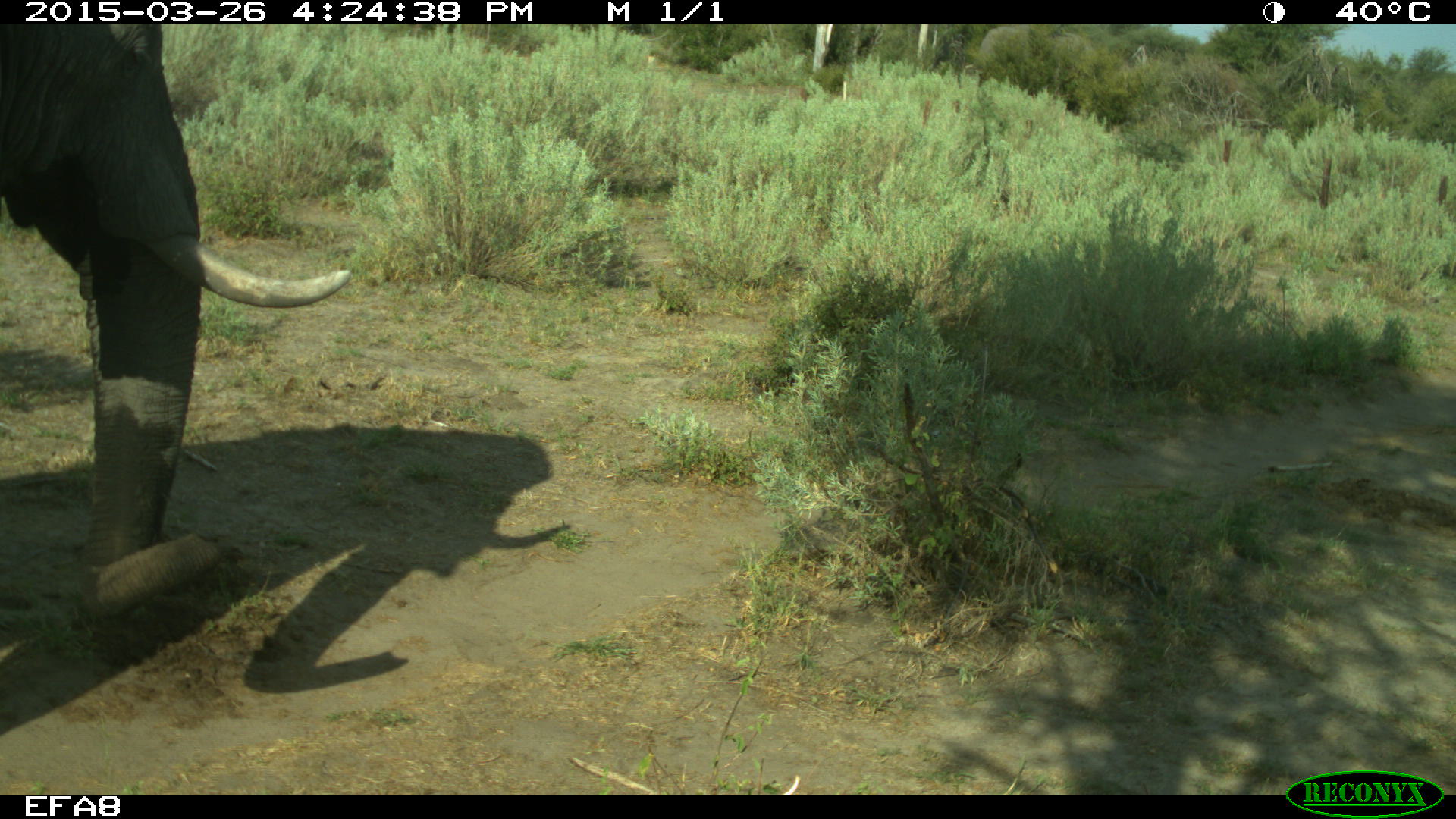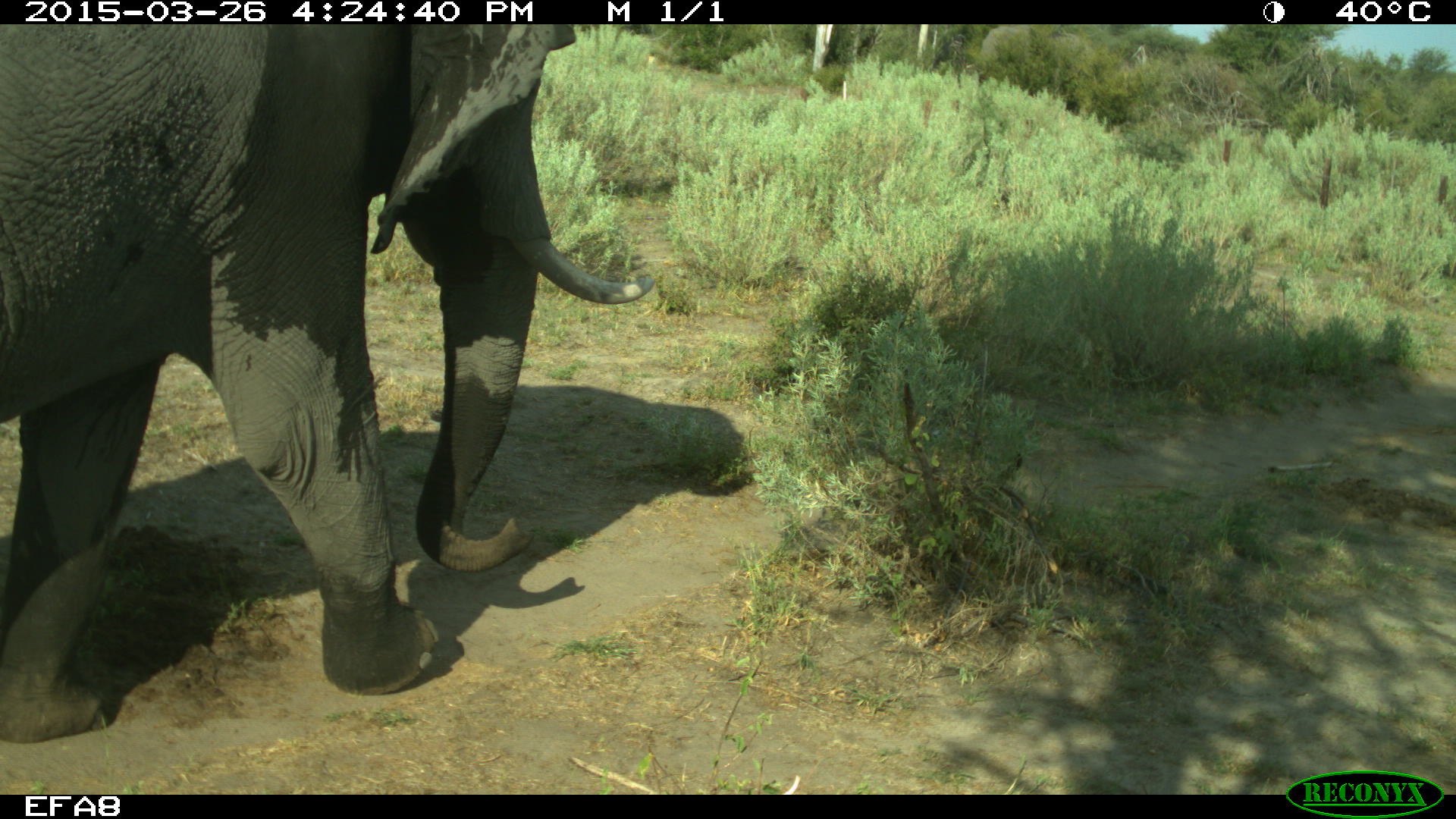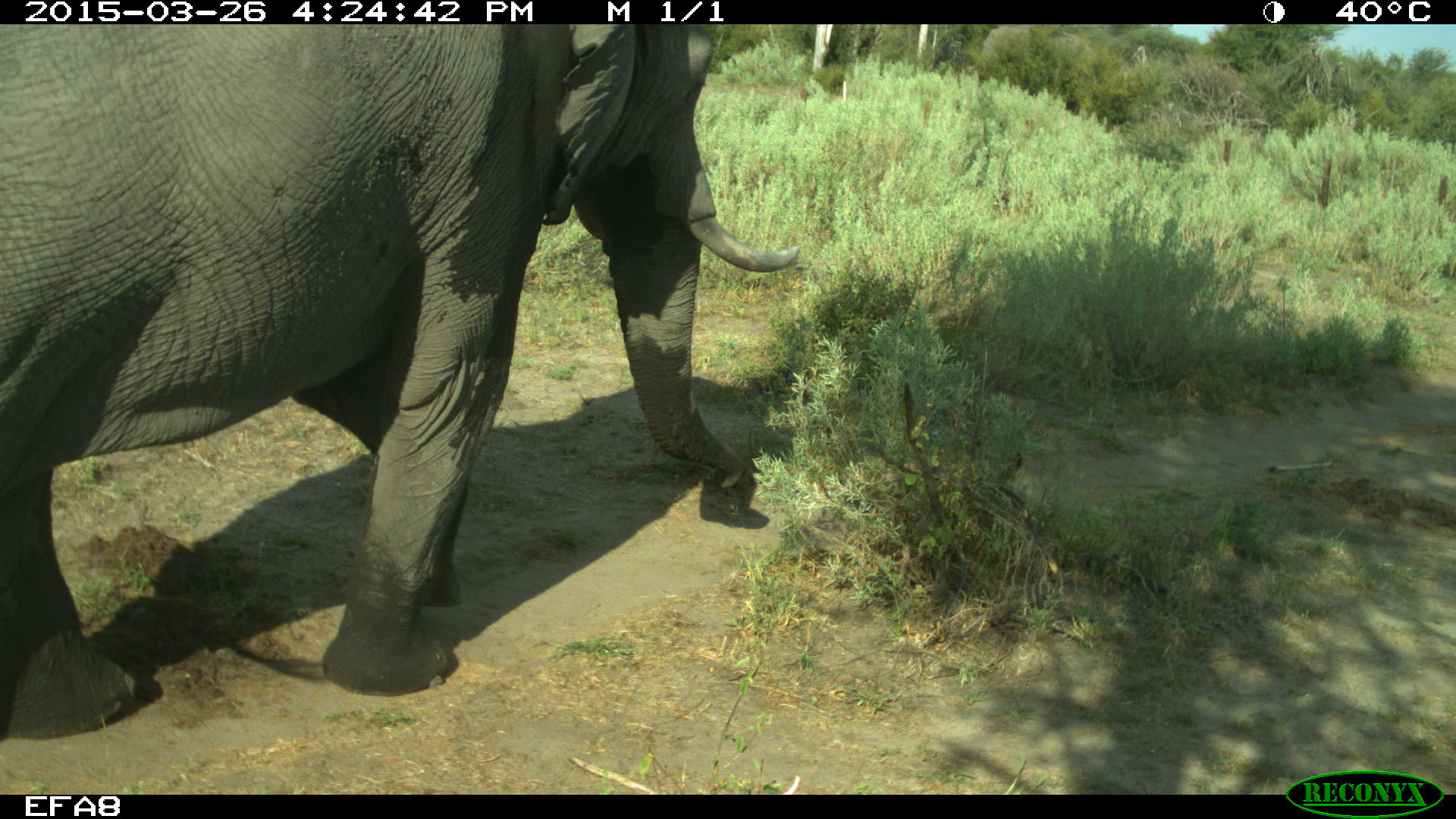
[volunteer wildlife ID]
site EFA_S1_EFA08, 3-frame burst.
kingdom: Animalia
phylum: Chordata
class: Mammalia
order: Proboscidea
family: Elephantidae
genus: Loxodonta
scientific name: Loxodonta africana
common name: african bush elephant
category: elephant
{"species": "elephant (african bush elephant) (Loxodonta africana)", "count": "1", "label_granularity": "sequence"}